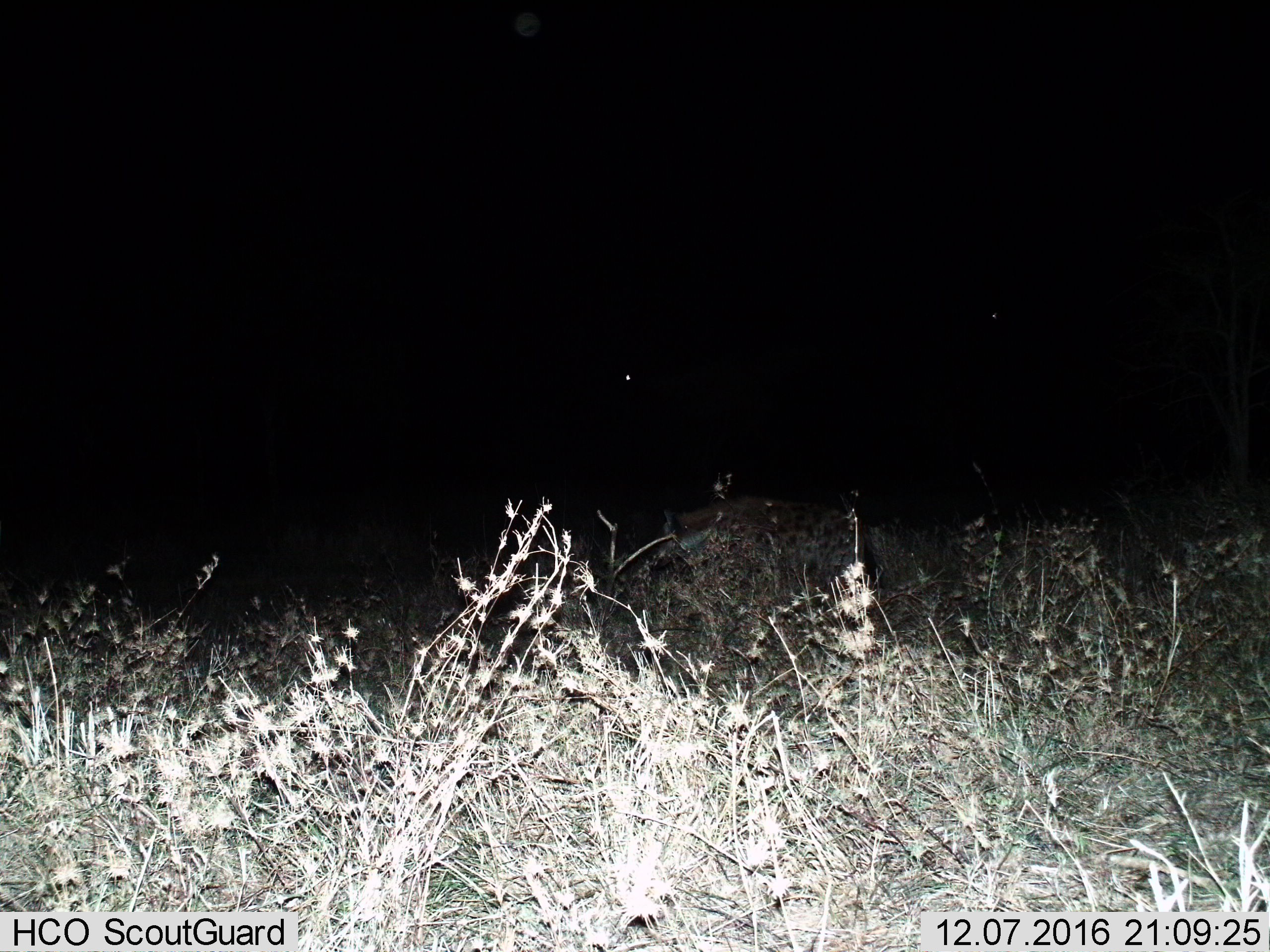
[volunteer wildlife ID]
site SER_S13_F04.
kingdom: Animalia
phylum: Chordata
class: Mammalia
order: Carnivora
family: Hyaenidae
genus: Crocuta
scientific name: Crocuta crocuta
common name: spotted hyena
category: hyenaspotted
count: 1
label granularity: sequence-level